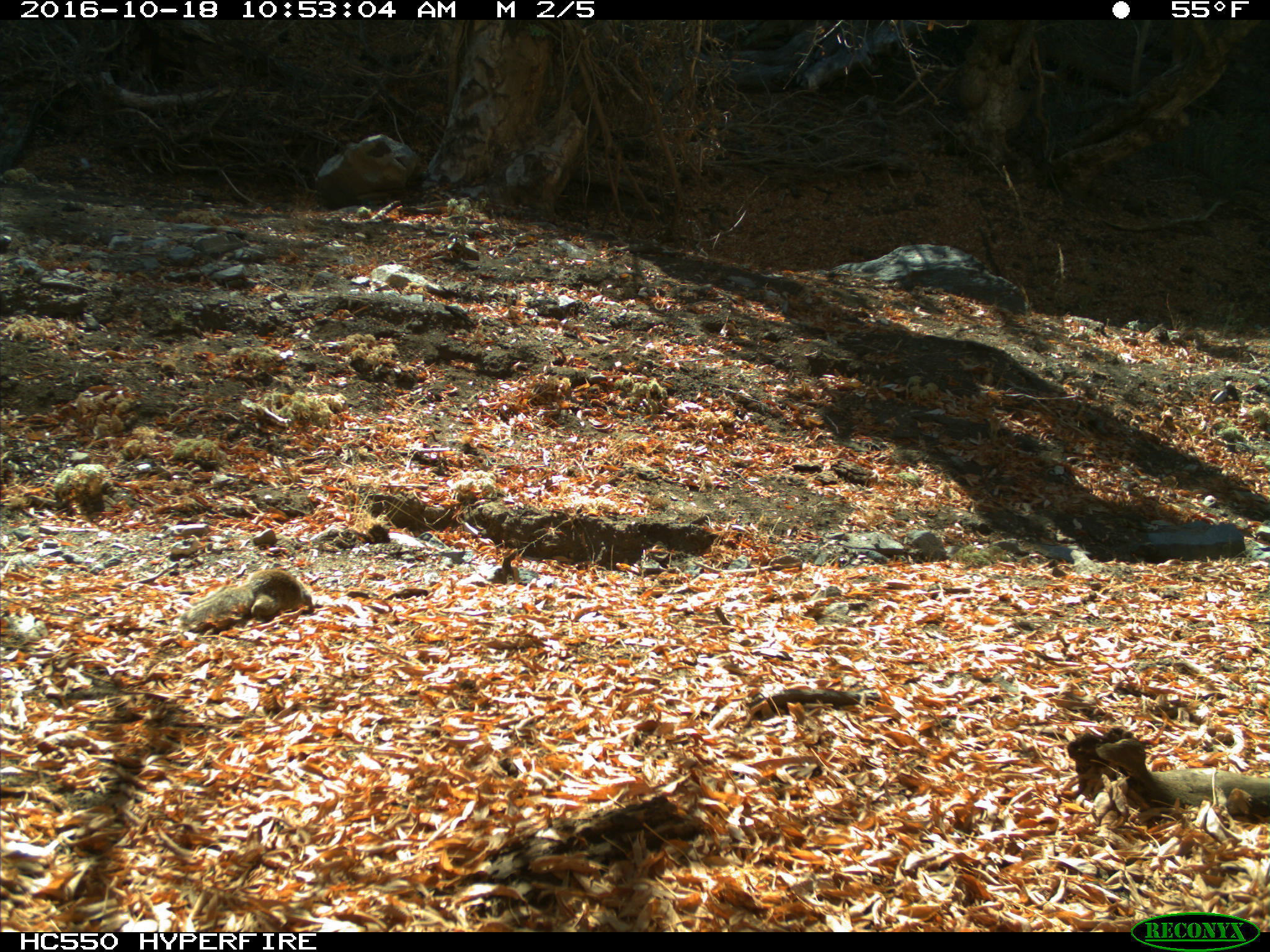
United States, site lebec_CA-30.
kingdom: Animalia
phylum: Chordata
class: Mammalia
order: Rodentia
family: Sciuridae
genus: Otospermophilus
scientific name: Otospermophilus beecheyi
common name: california ground squirrel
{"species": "Otospermophilus beecheyi (california ground squirrel)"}